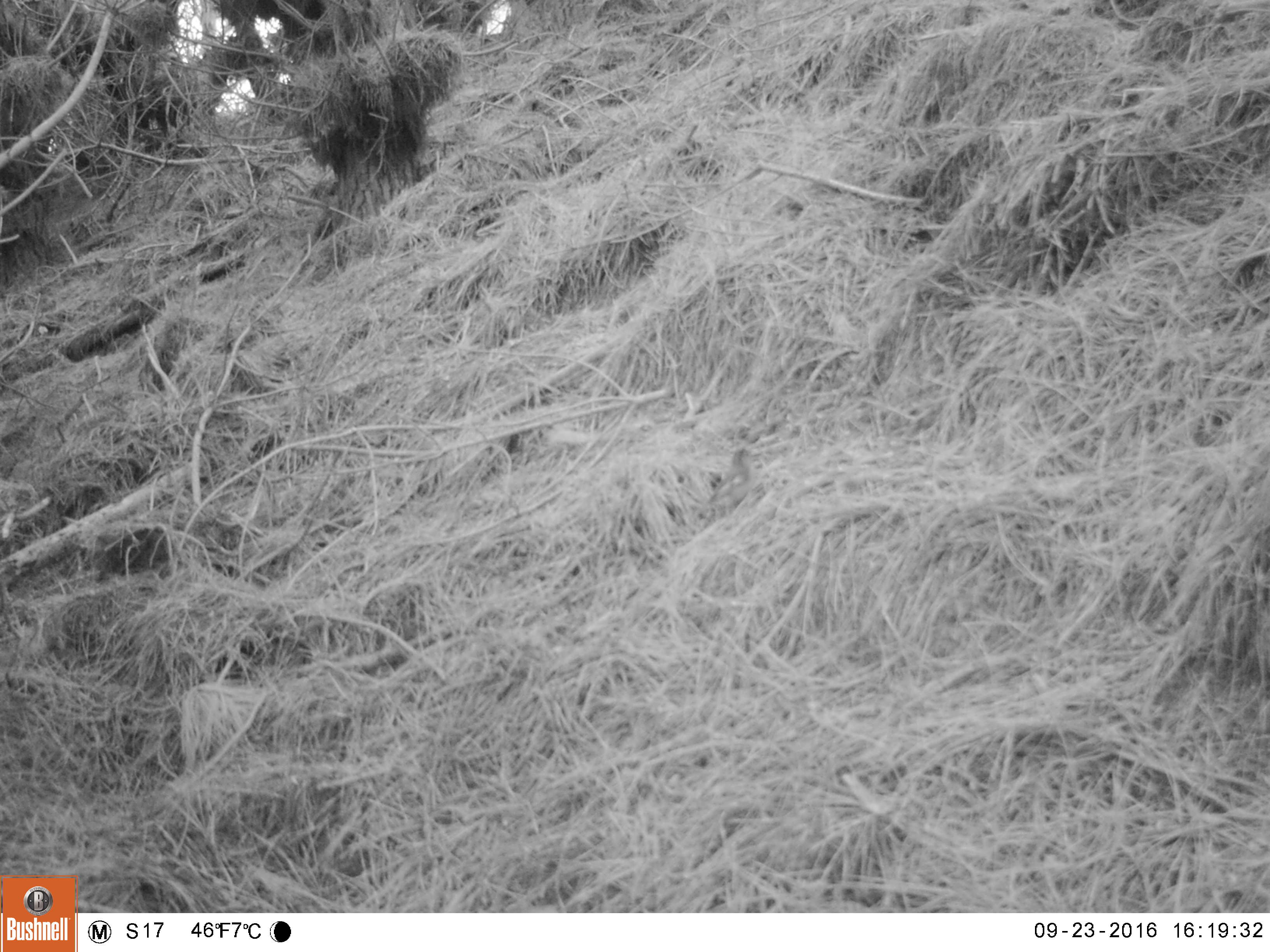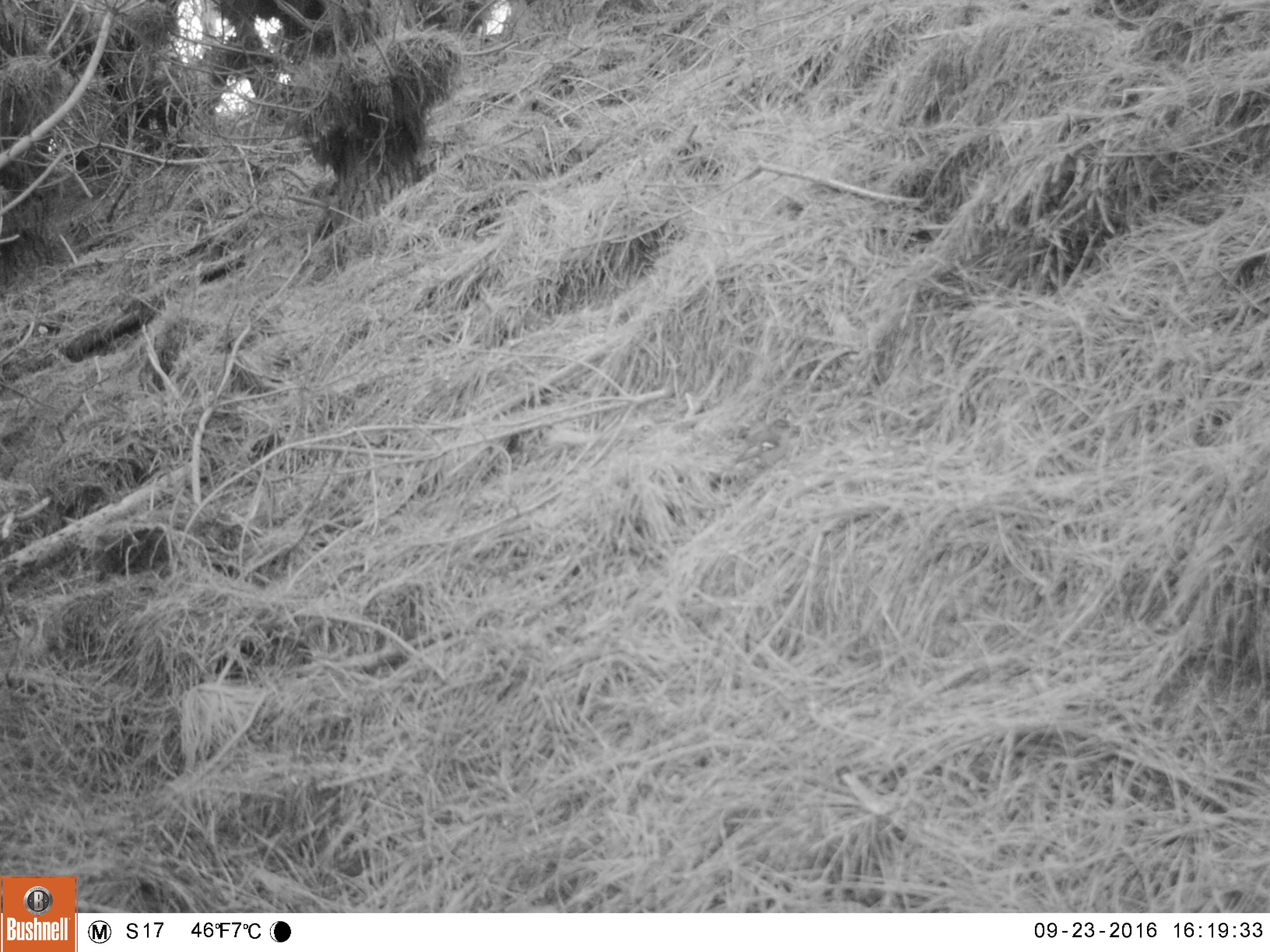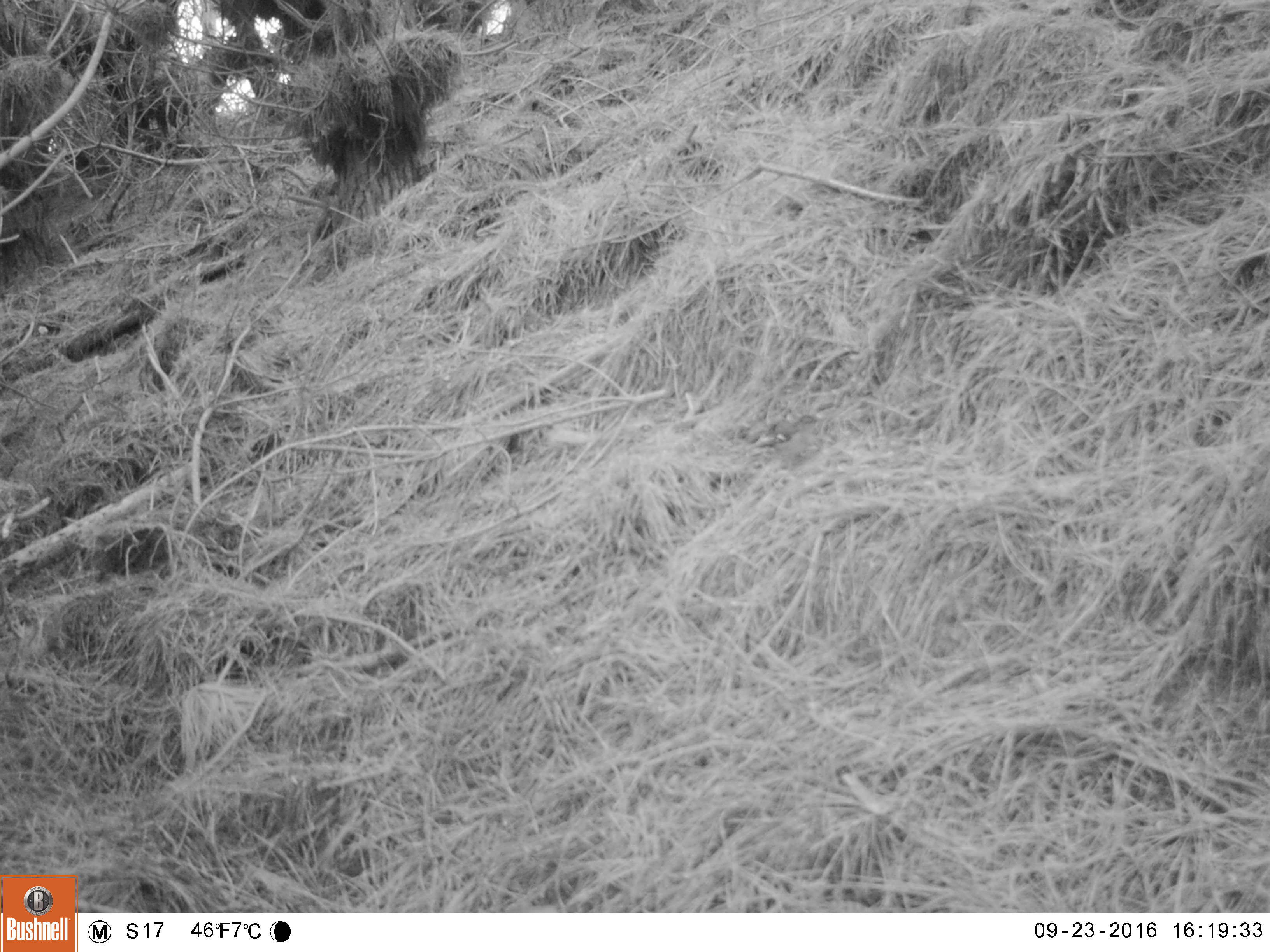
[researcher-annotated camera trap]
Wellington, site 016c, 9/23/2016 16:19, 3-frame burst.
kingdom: Animalia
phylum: Chordata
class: Aves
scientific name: Aves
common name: bird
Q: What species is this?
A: Bird (Aves).